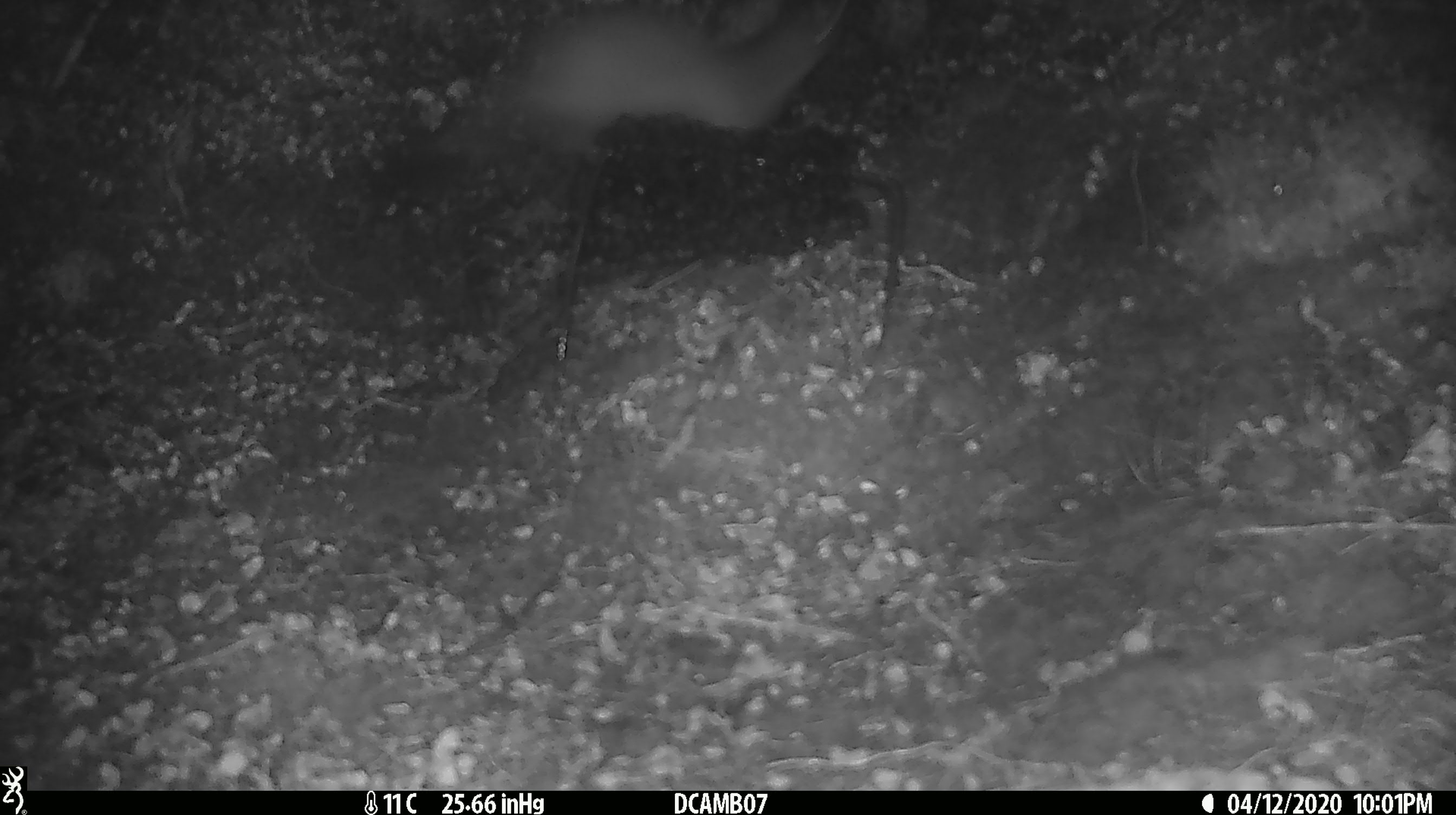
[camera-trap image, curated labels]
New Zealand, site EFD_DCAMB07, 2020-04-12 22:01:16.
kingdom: Animalia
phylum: Chordata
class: Mammalia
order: Carnivora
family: Mustelidae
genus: Mustela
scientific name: Mustela erminea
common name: stoat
Stoat (Mustela erminea).